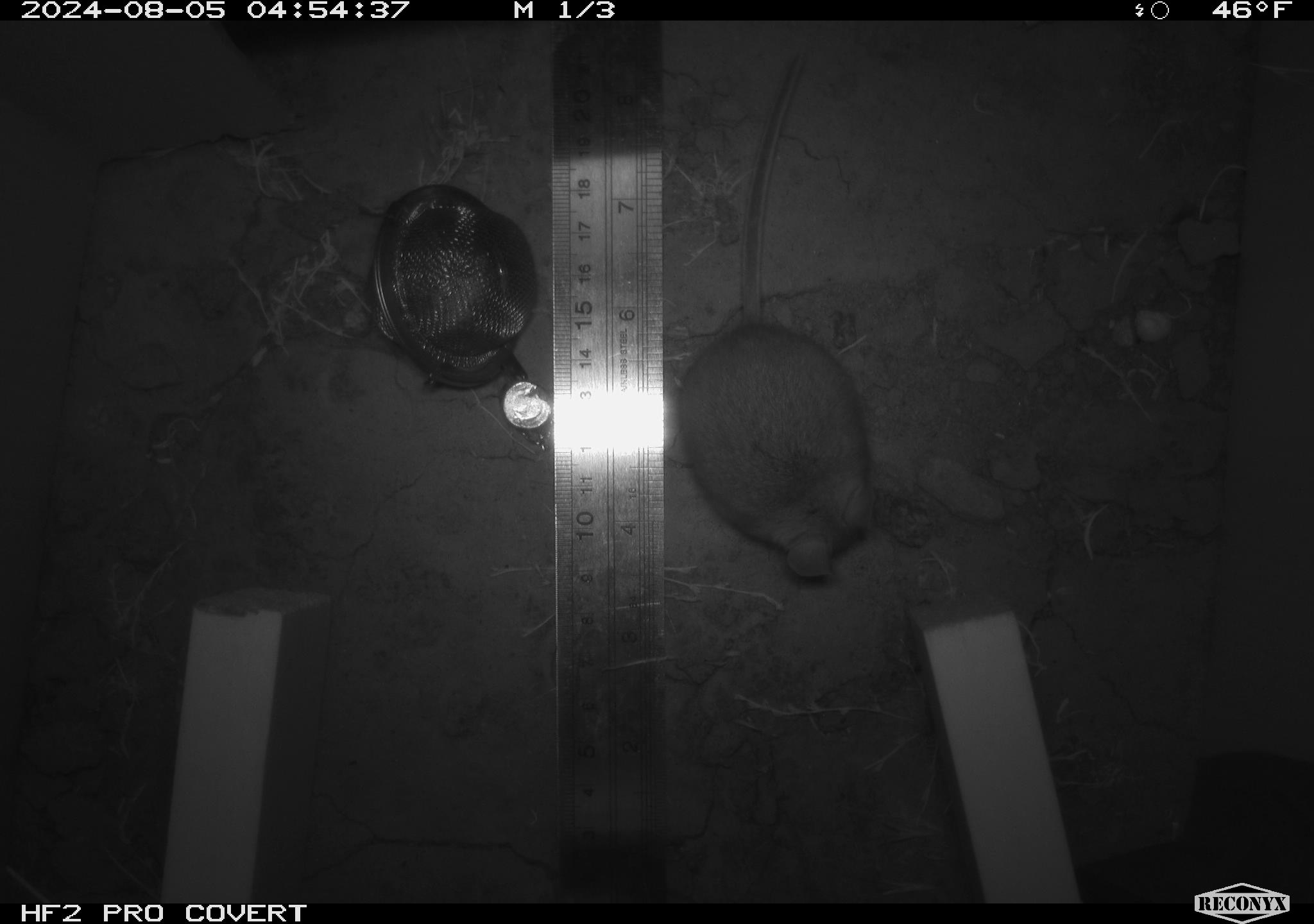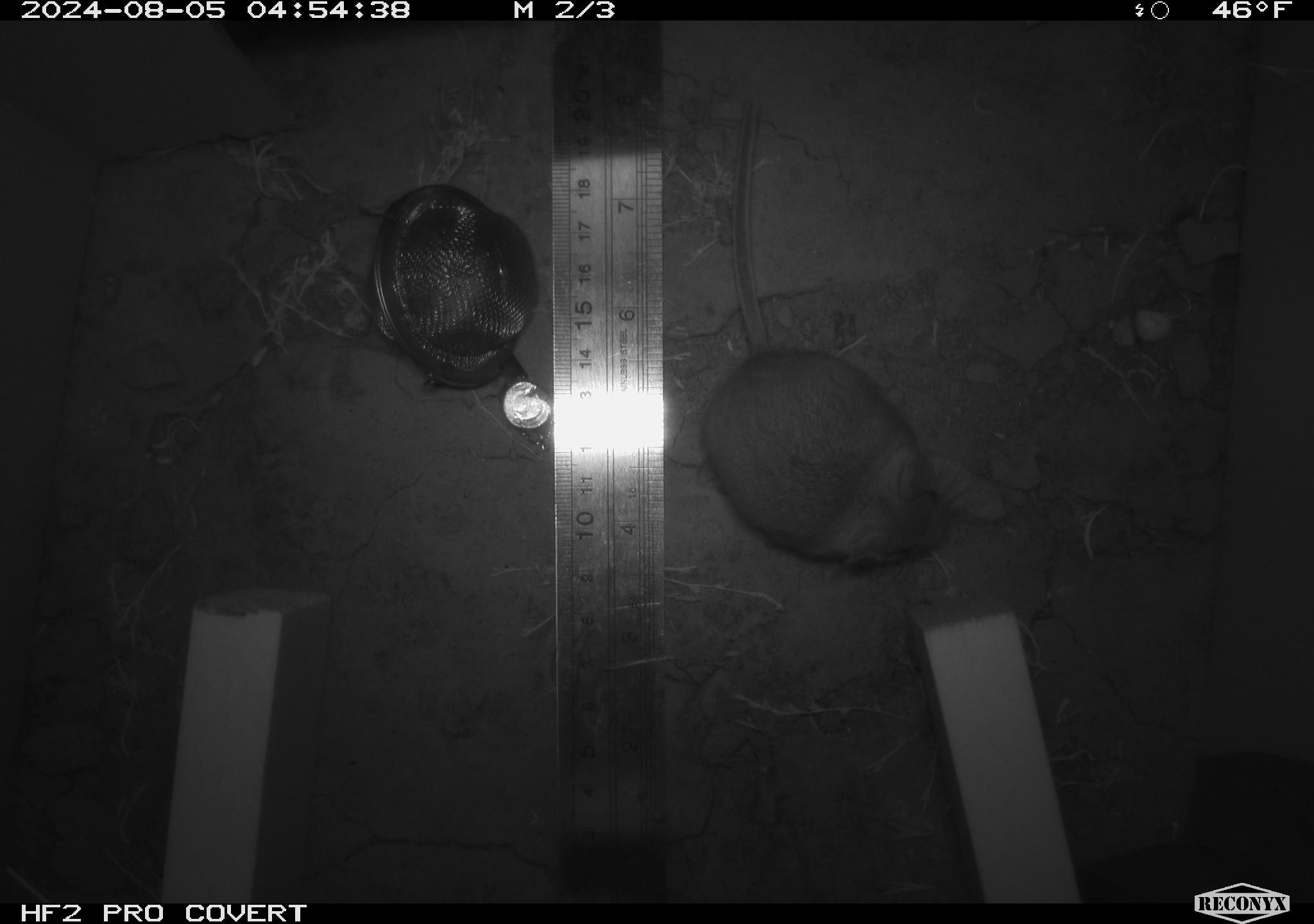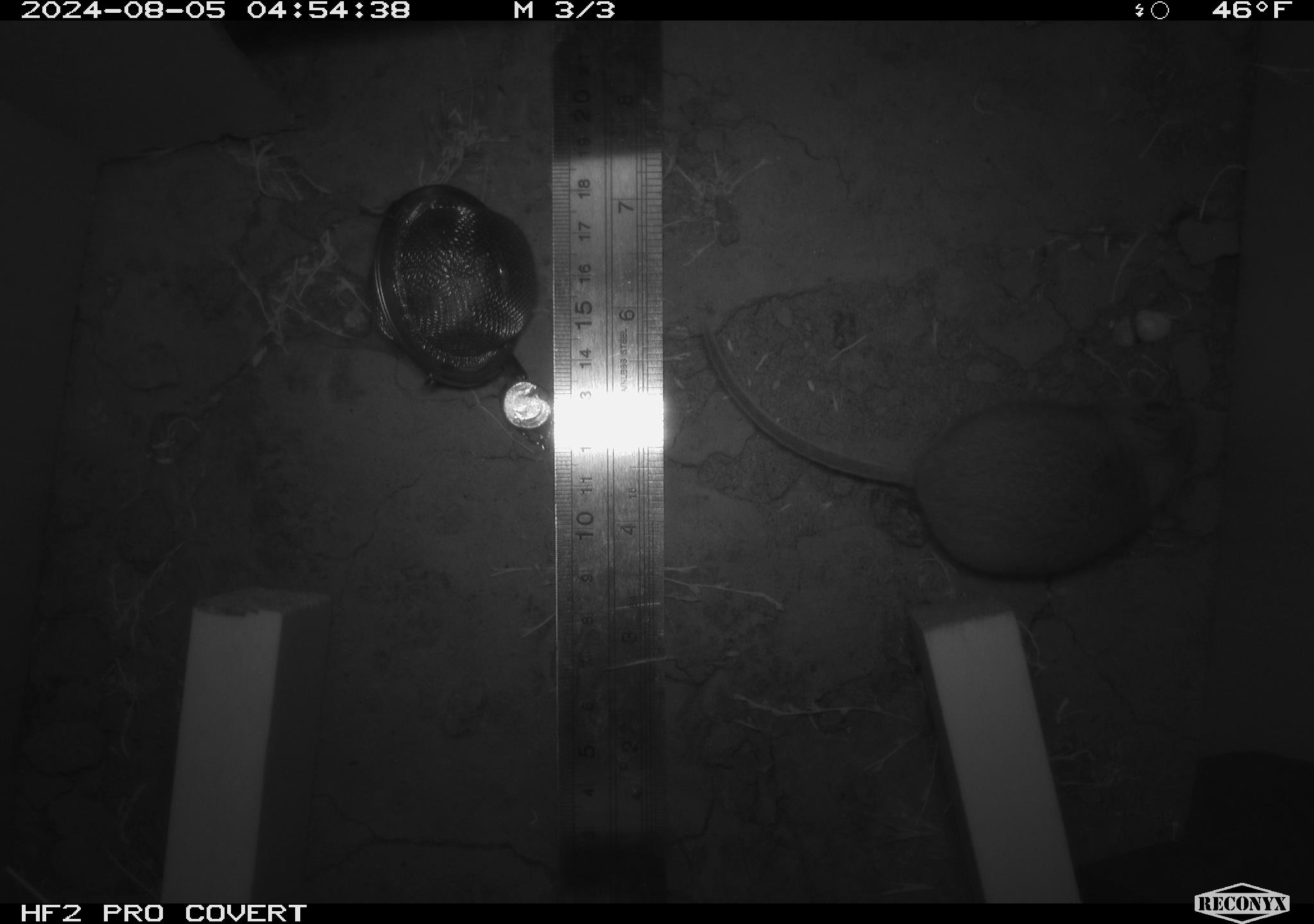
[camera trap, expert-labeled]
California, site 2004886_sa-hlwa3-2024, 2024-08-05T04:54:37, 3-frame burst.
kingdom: Animalia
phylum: Chordata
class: Mammalia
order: Rodentia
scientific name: Rodentia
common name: mouse species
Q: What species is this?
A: Mouse species (Rodentia).